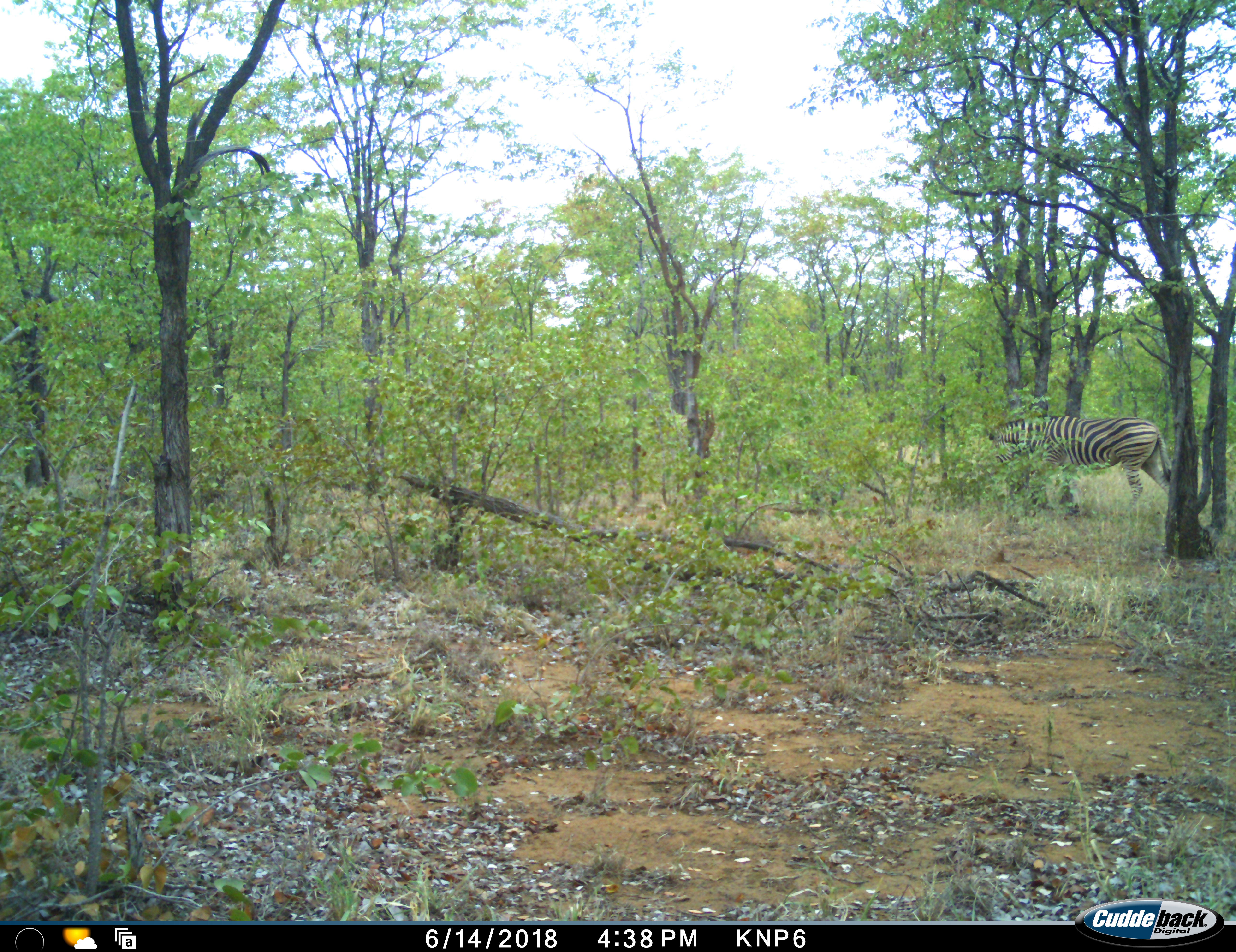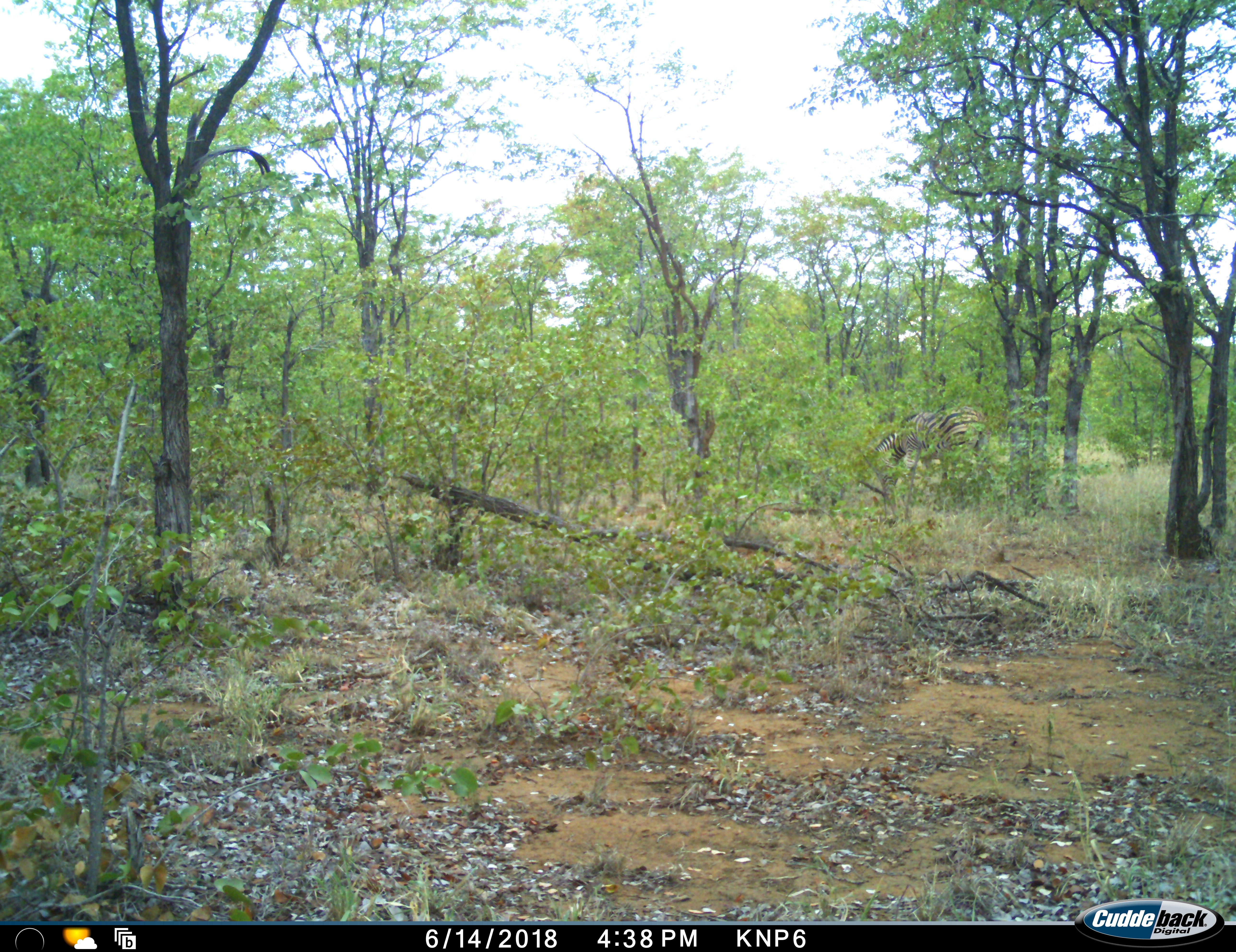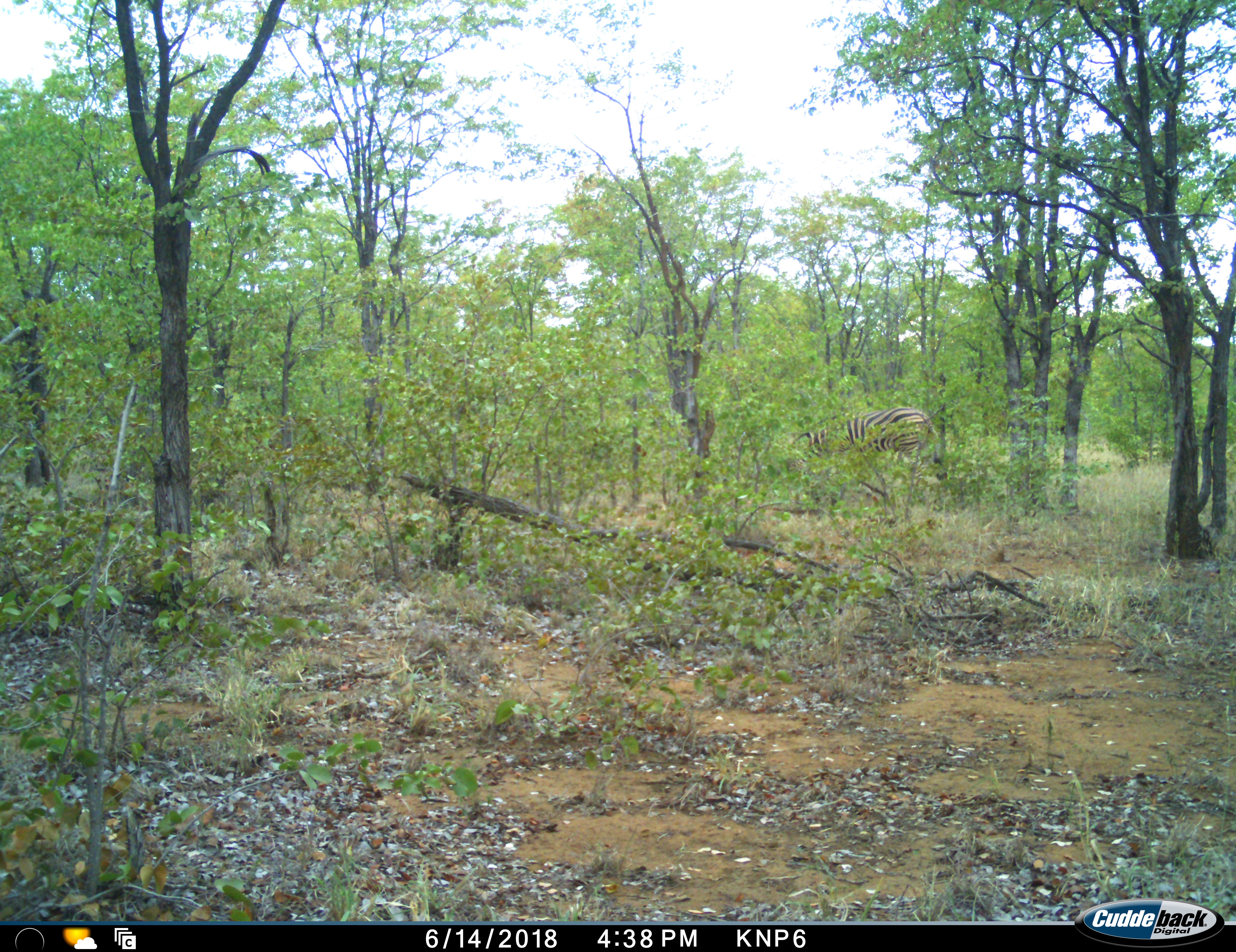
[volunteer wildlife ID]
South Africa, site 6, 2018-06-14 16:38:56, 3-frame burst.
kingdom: Animalia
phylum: Chordata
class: Mammalia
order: Perissodactyla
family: Equidae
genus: Equus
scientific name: Equus quagga burchellii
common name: burchell's zebra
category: zebraburchells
Zebraburchells (burchell's zebra) (Equus quagga burchellii), count 1. Behavior (volunteer vote fractions): standing 0%, resting 0%, moving 90%, interacting 0%. Young present (vote fraction): 0%. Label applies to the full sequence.